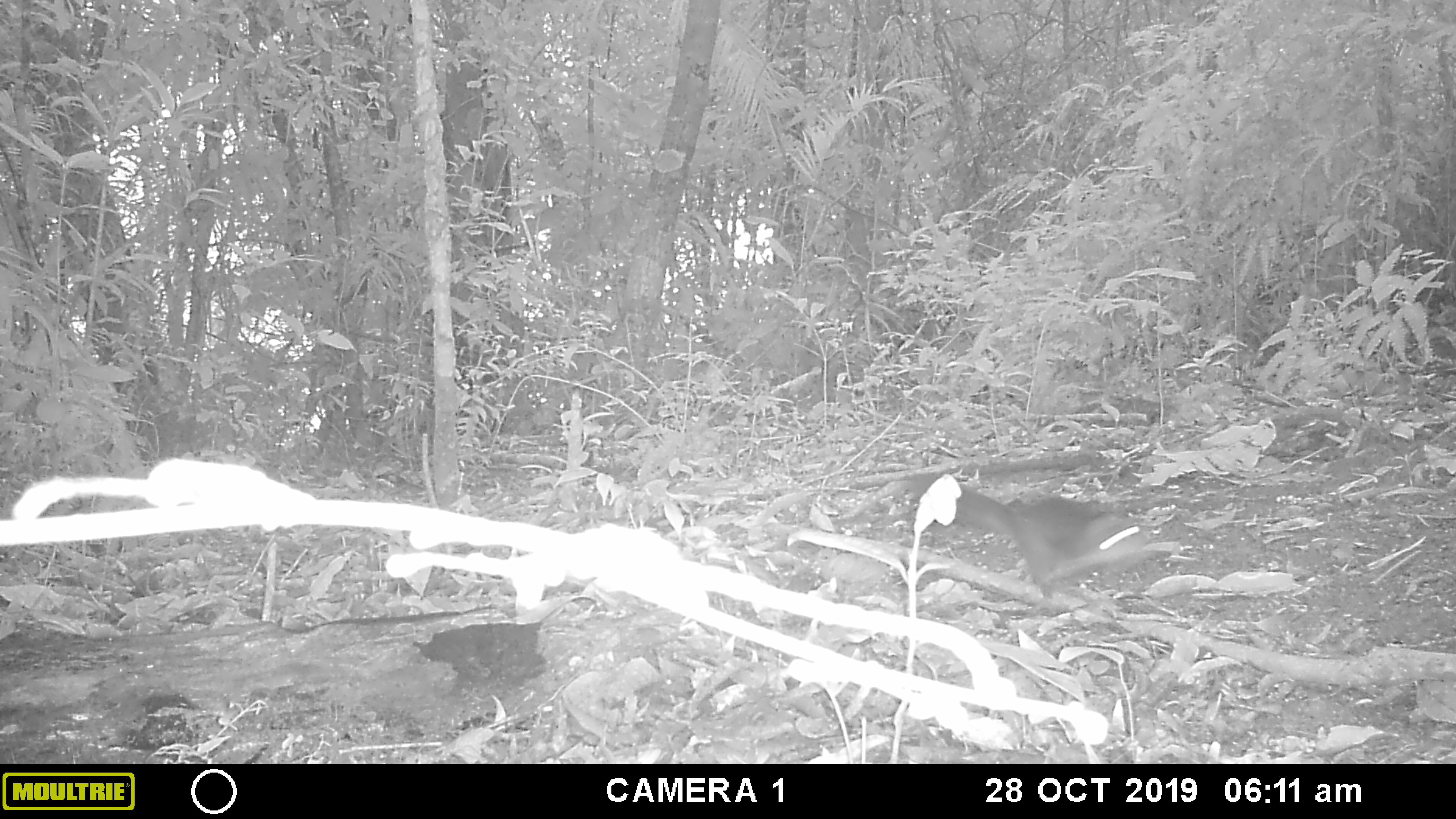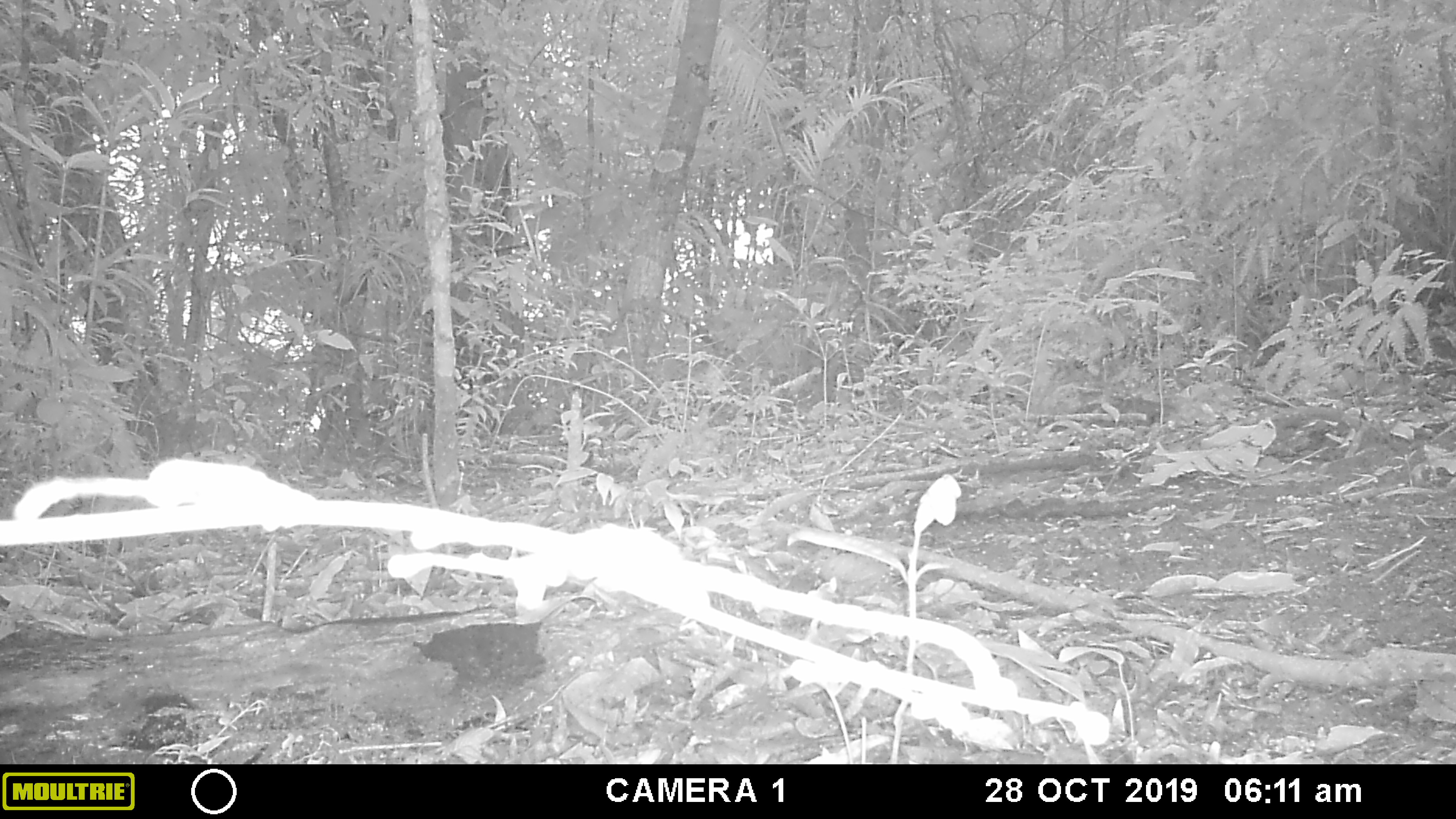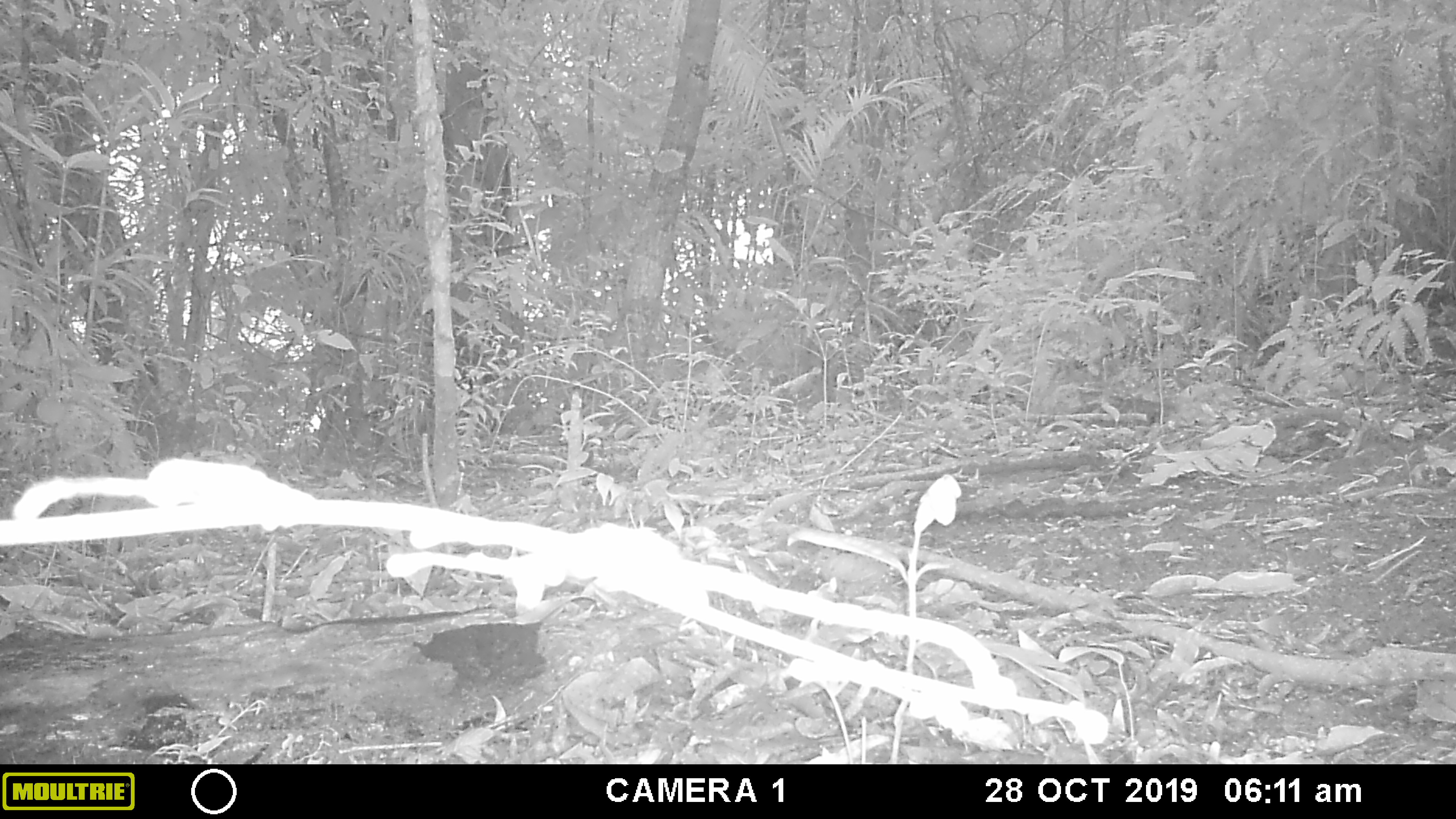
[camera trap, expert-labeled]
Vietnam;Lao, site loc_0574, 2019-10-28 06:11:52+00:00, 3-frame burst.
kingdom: Animalia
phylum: Chordata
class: Mammalia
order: Rodentia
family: Sciuridae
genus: Sciurus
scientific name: Sciurus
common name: squirrel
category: unidentified squirrel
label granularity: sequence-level